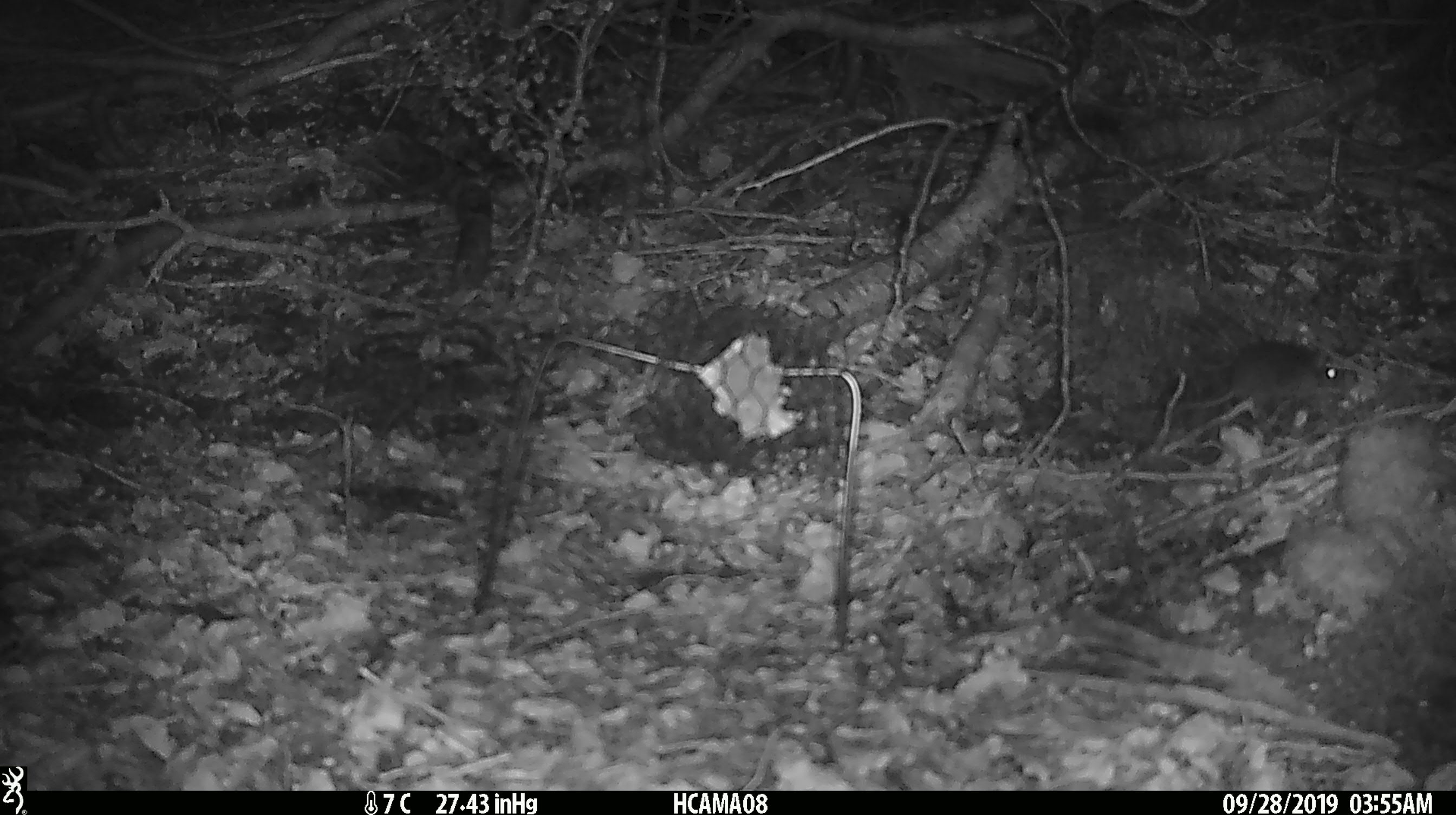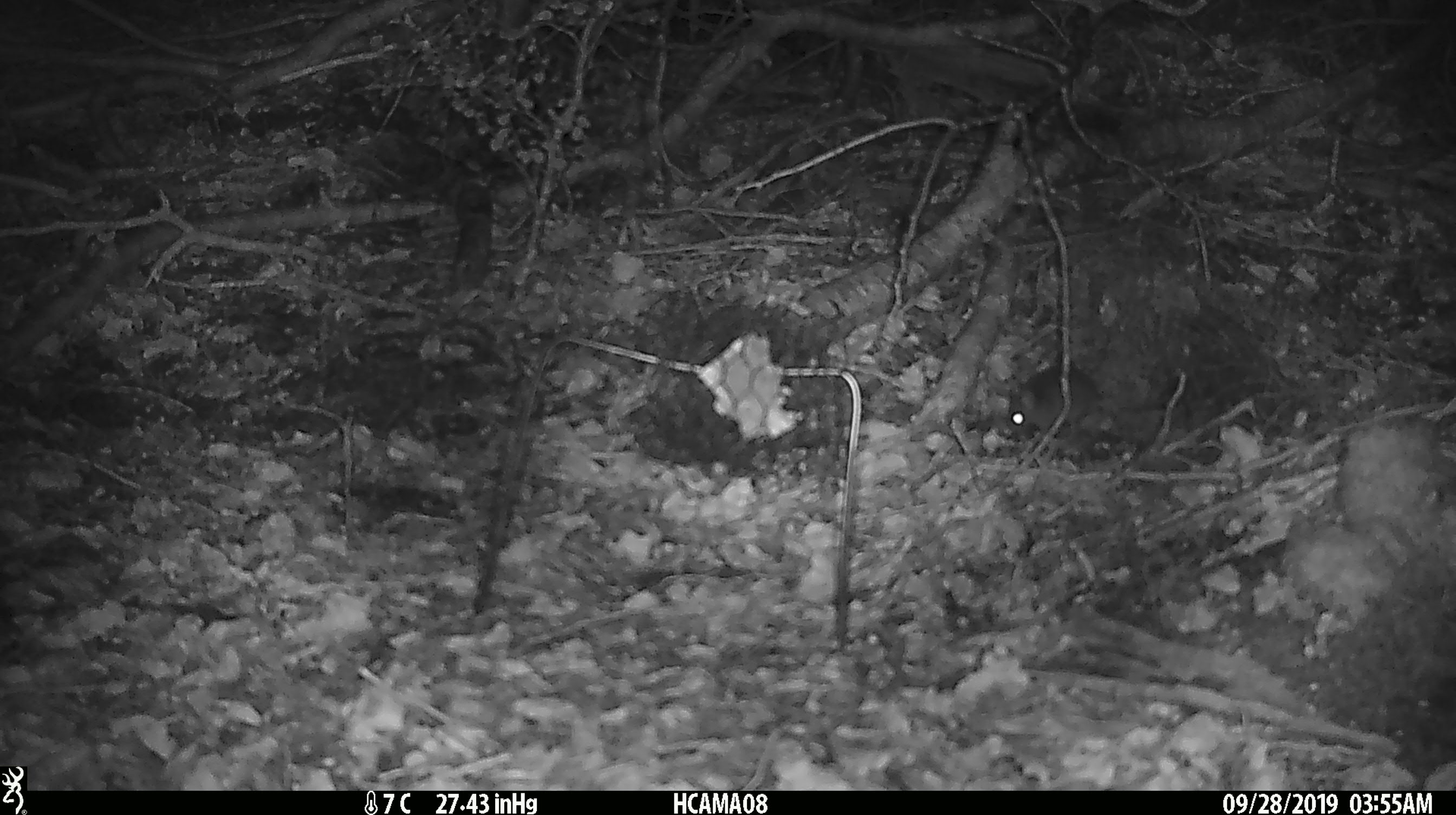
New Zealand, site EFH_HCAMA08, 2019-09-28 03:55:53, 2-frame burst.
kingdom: Animalia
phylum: Chordata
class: Mammalia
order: Rodentia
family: Muridae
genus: Mus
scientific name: Mus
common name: mouse